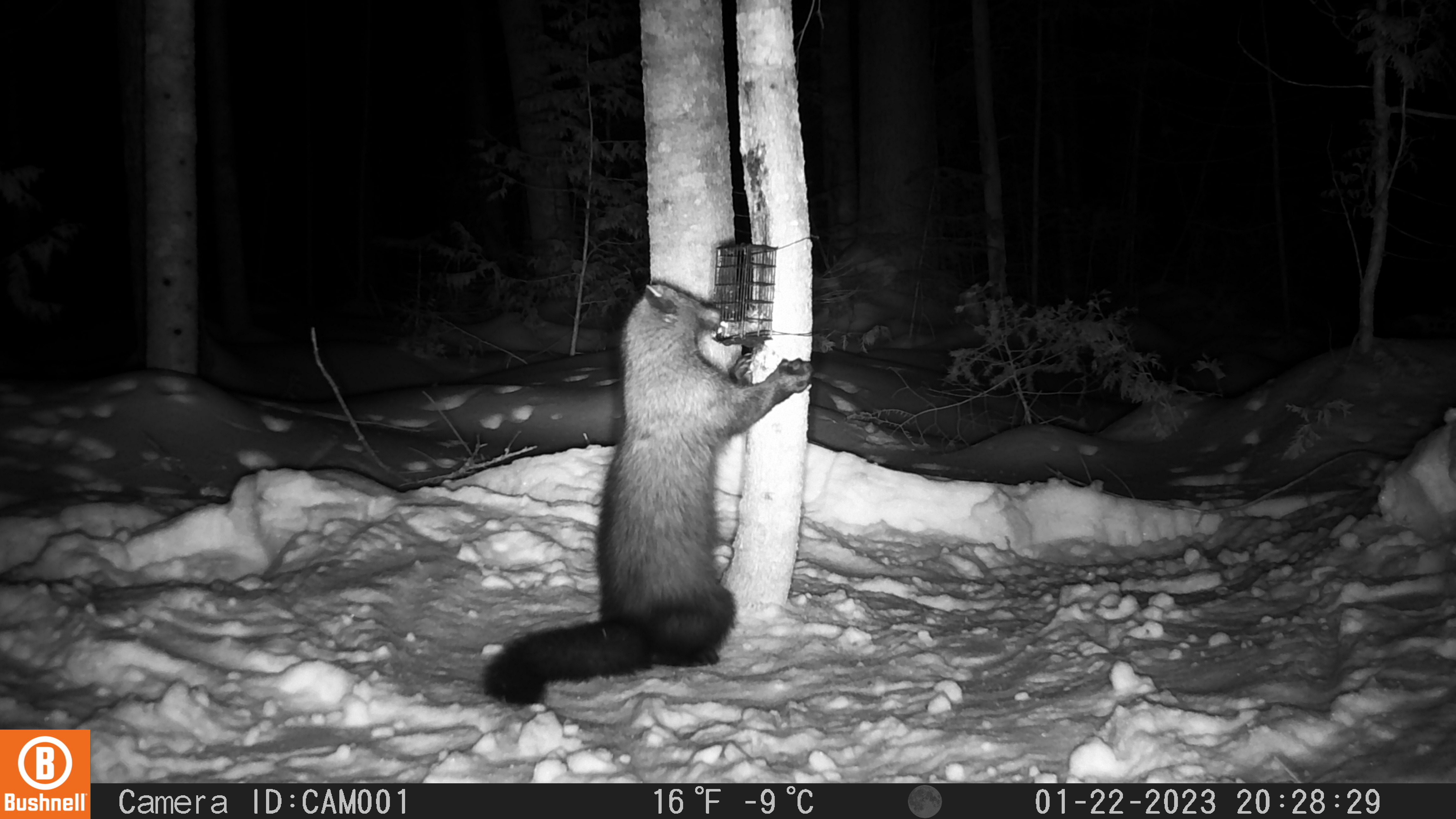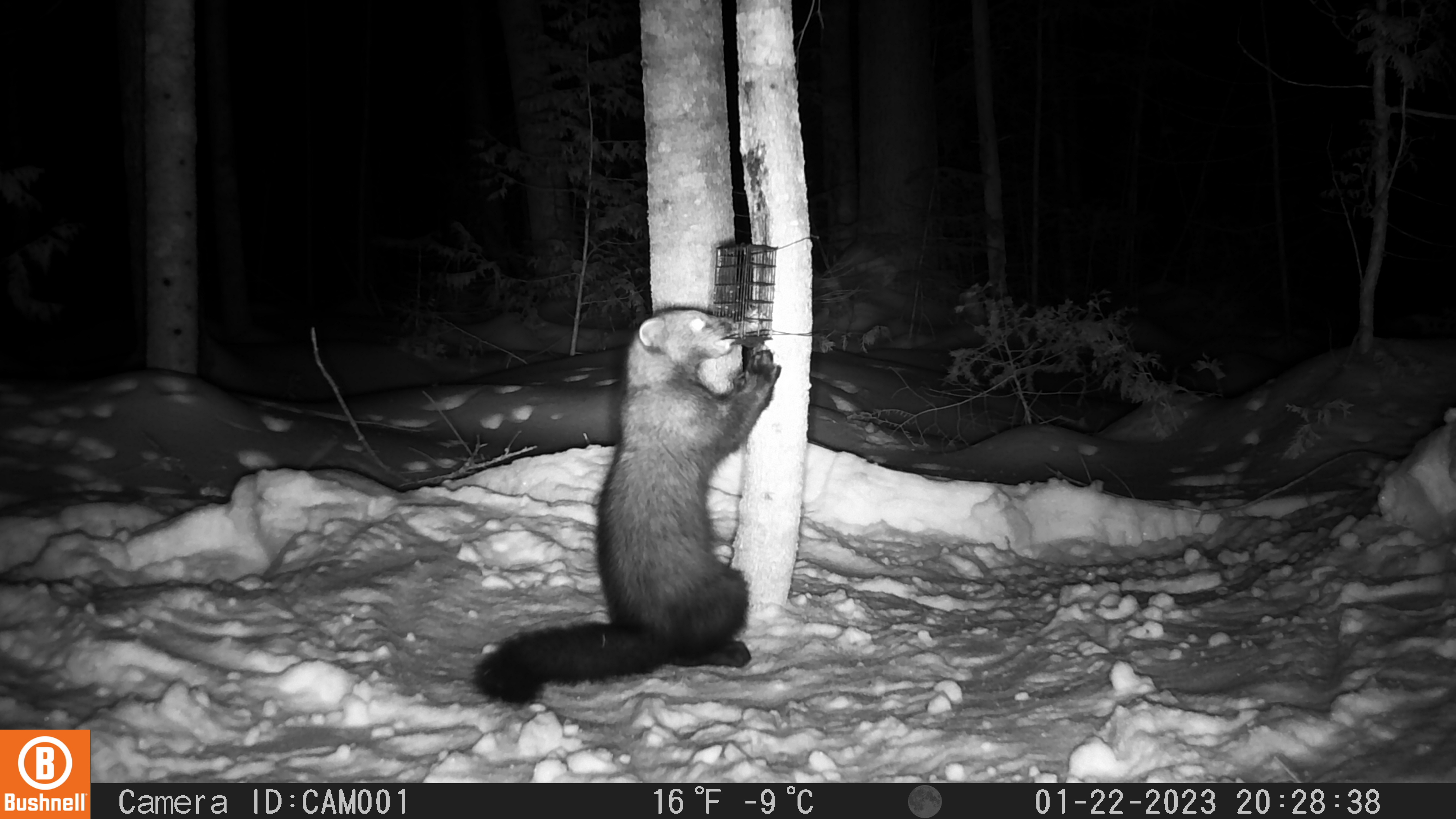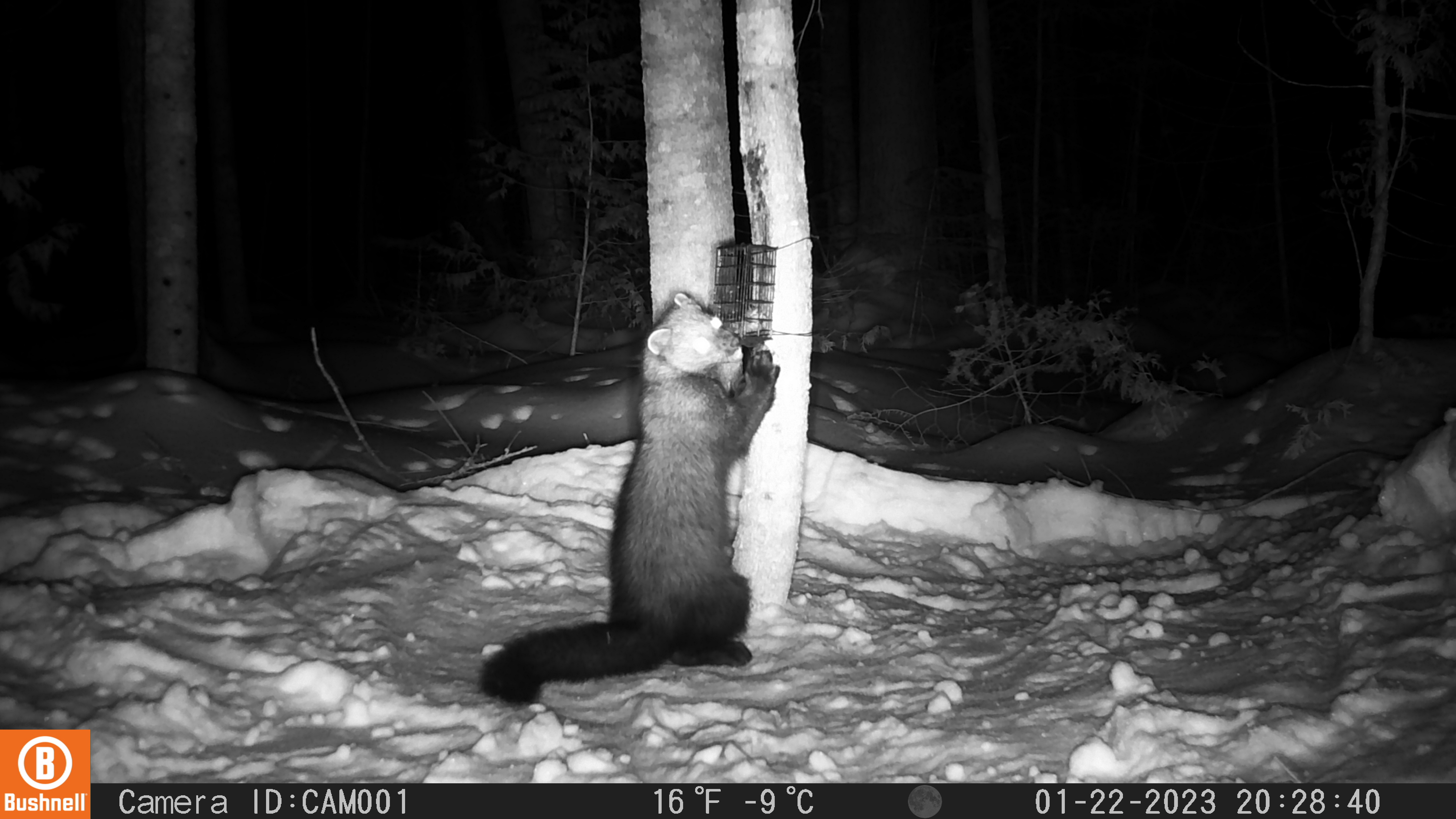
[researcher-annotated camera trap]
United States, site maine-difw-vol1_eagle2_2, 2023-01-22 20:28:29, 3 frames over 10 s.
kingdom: Animalia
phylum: Chordata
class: Mammalia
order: Carnivora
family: Mustelidae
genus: Pekania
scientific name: Pekania pennanti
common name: fisher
Fisher (Pekania pennanti).